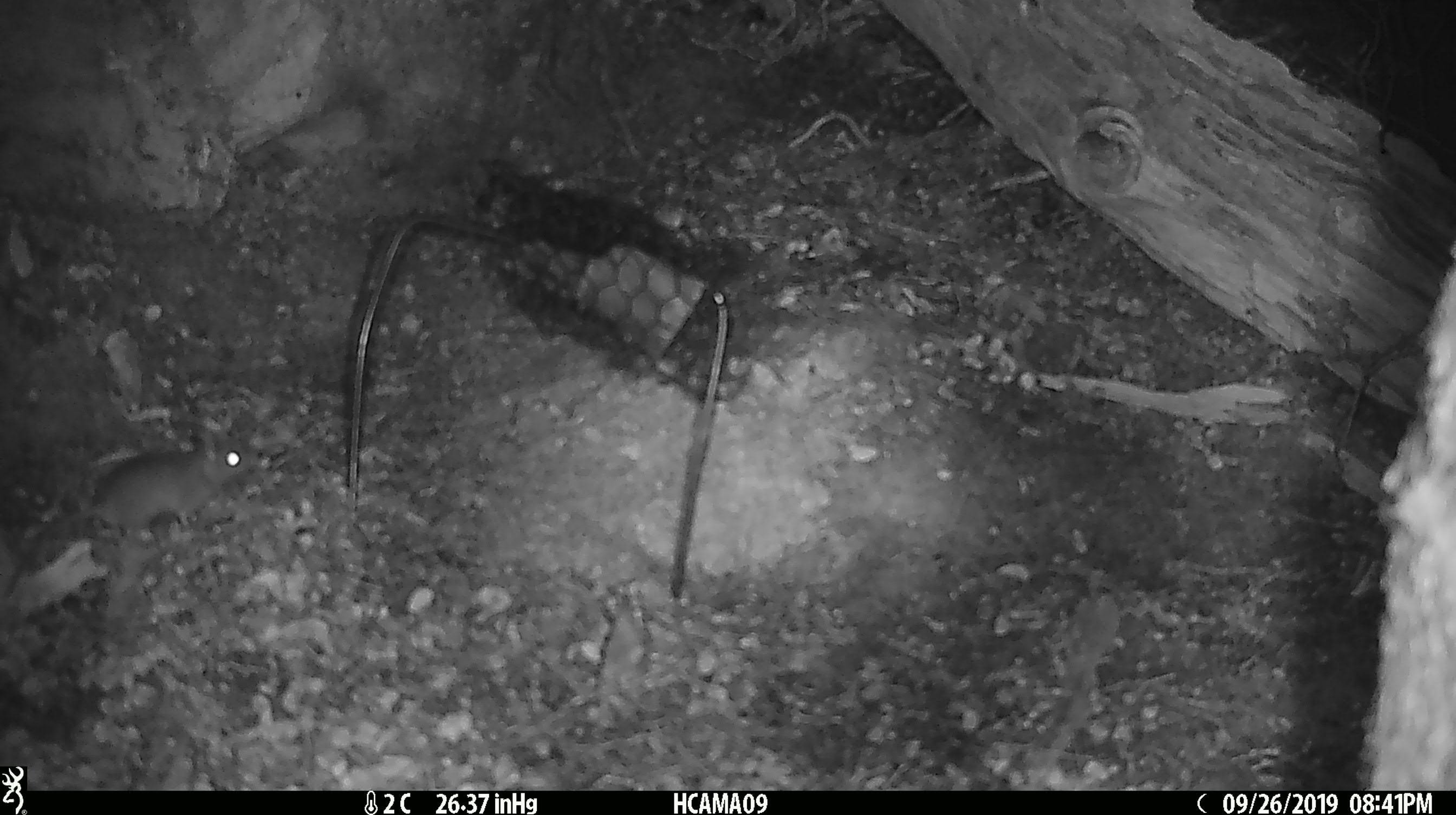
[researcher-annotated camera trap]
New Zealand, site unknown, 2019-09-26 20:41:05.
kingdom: Animalia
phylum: Chordata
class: Mammalia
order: Rodentia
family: Muridae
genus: Mus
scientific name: Mus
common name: mouse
Mouse (Mus).